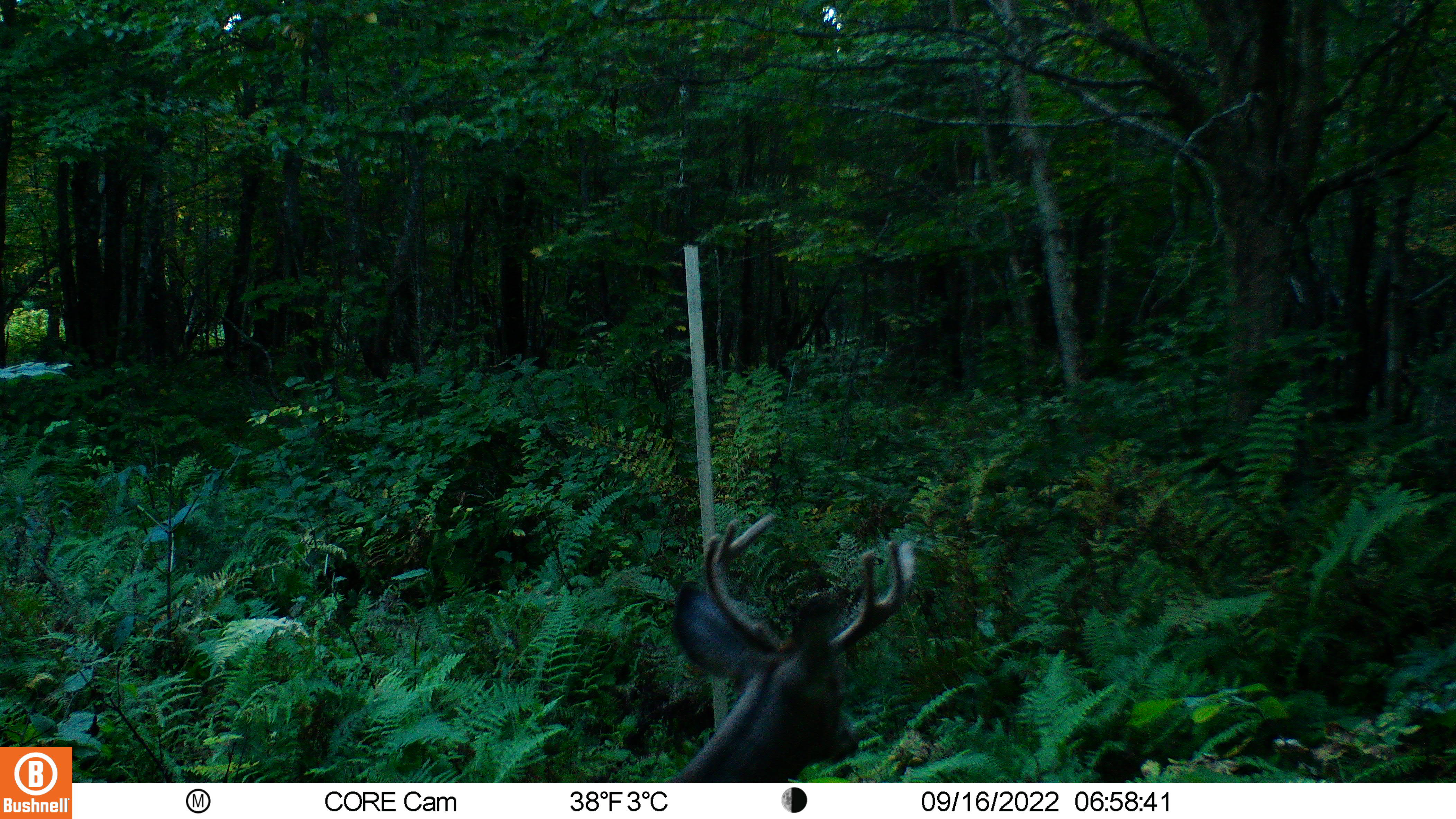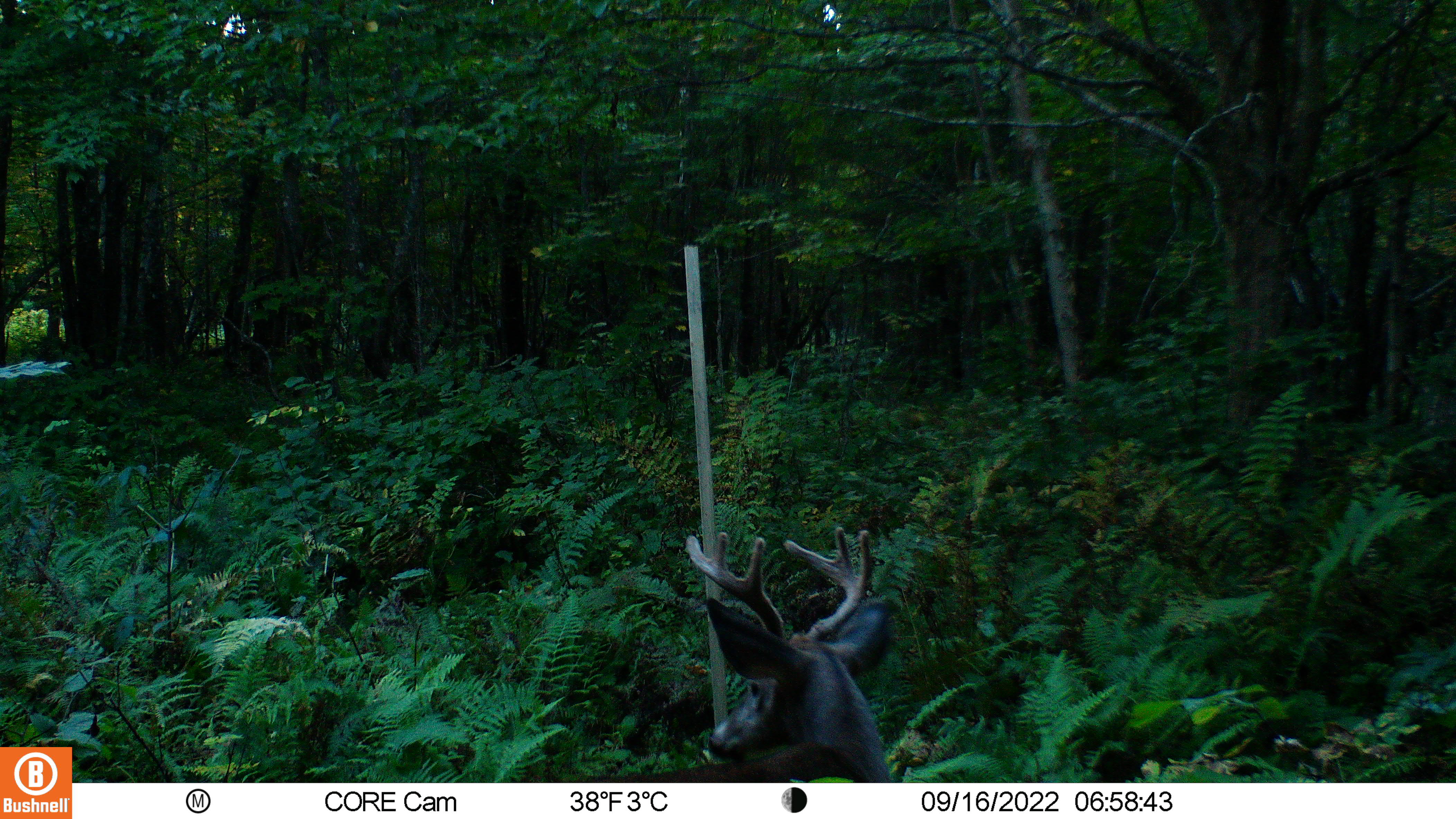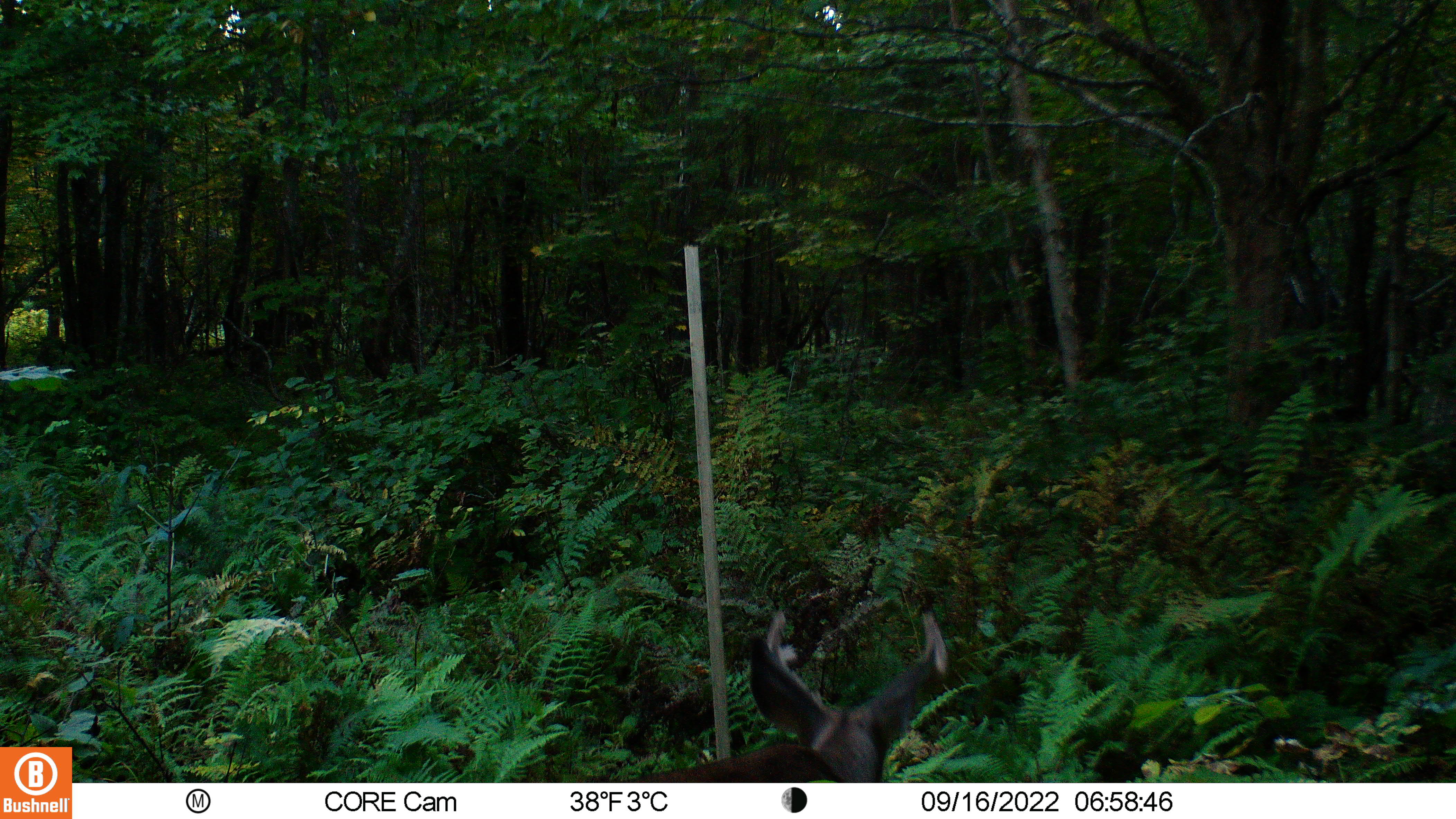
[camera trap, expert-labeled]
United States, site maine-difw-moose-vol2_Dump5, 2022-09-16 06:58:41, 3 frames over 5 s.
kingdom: Animalia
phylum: Chordata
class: Mammalia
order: Artiodactyla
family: Cervidae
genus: Odocoileus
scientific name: Odocoileus virginianus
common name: white-tailed deer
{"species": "white-tailed deer (Odocoileus virginianus)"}